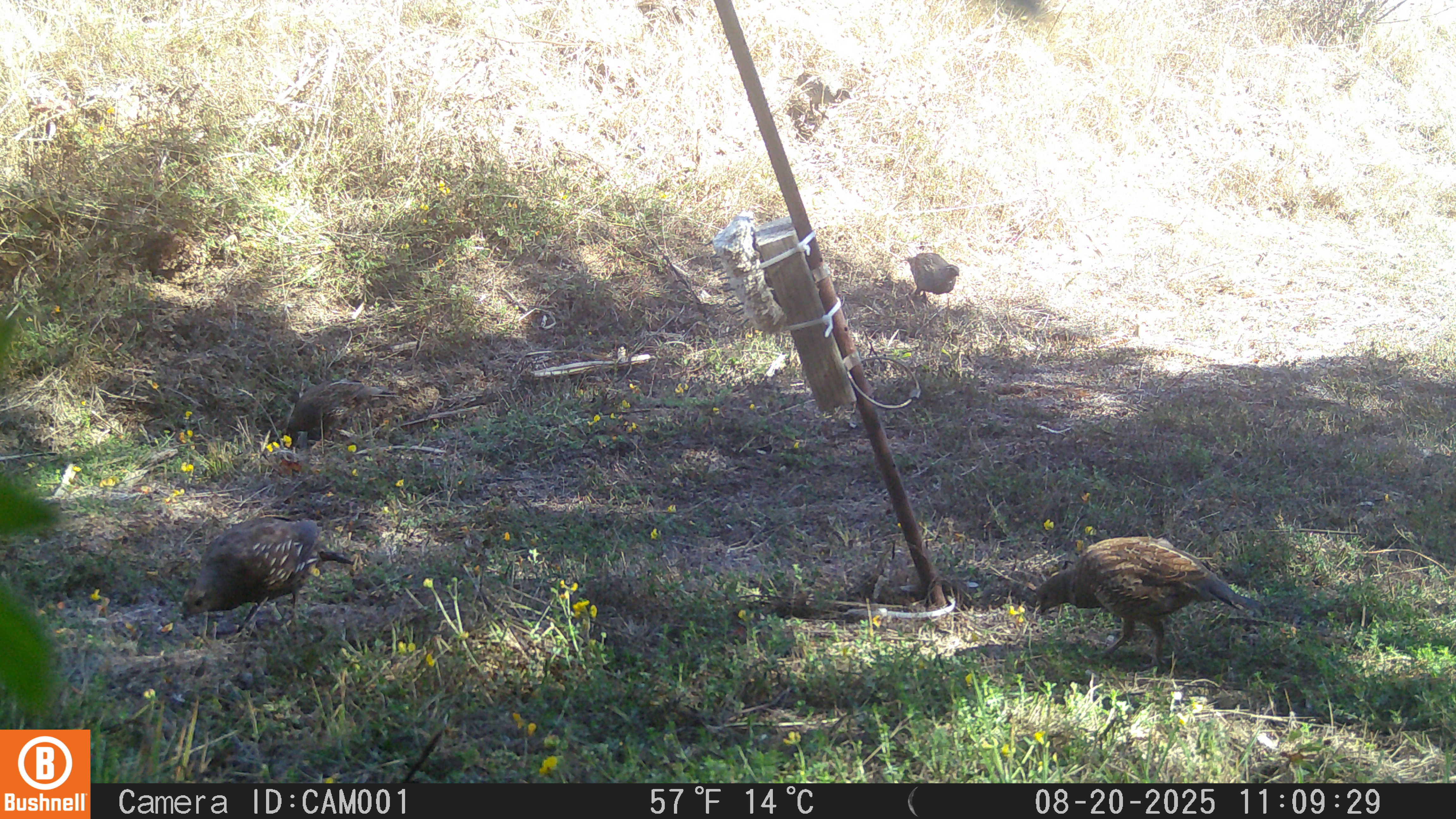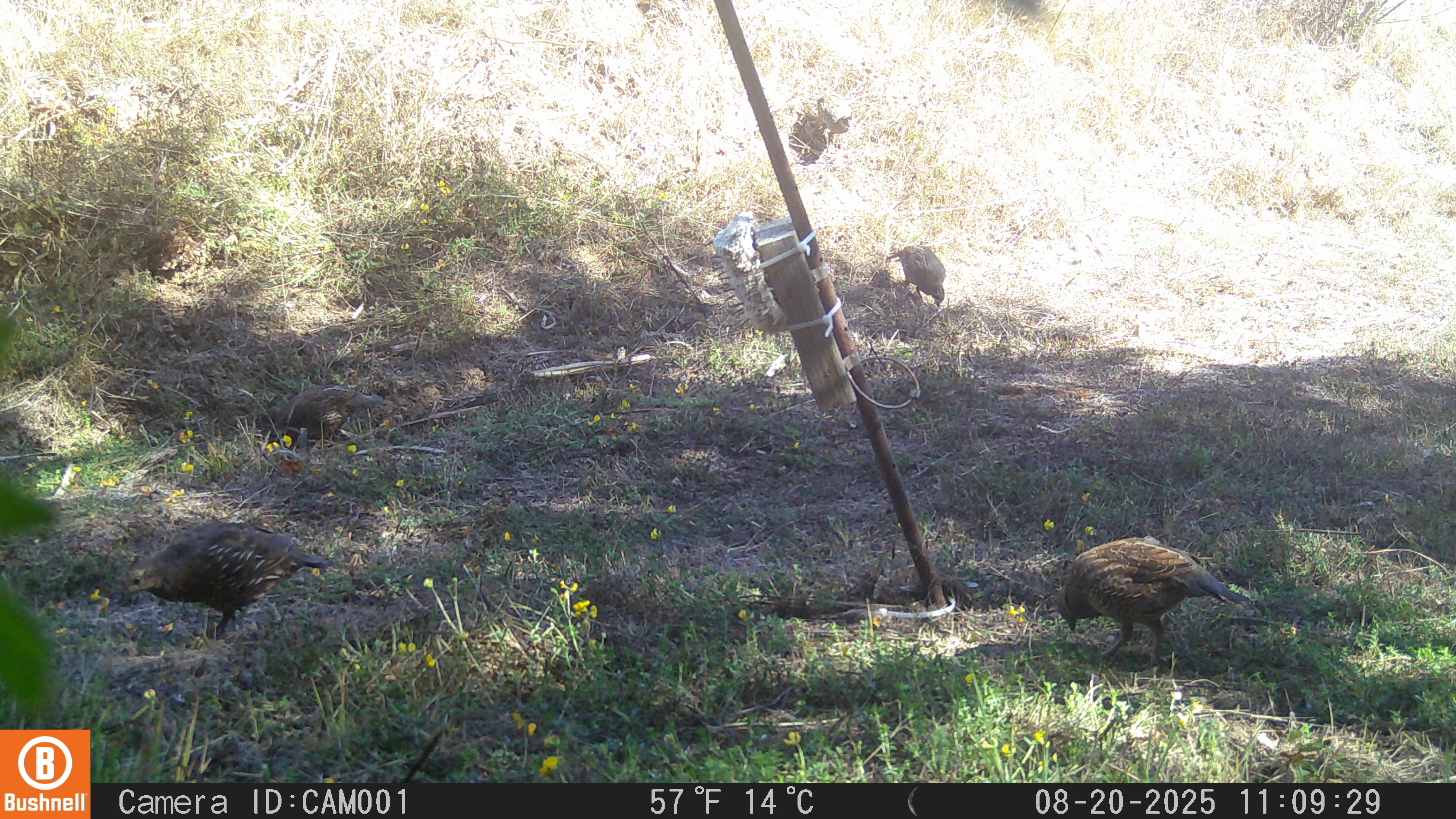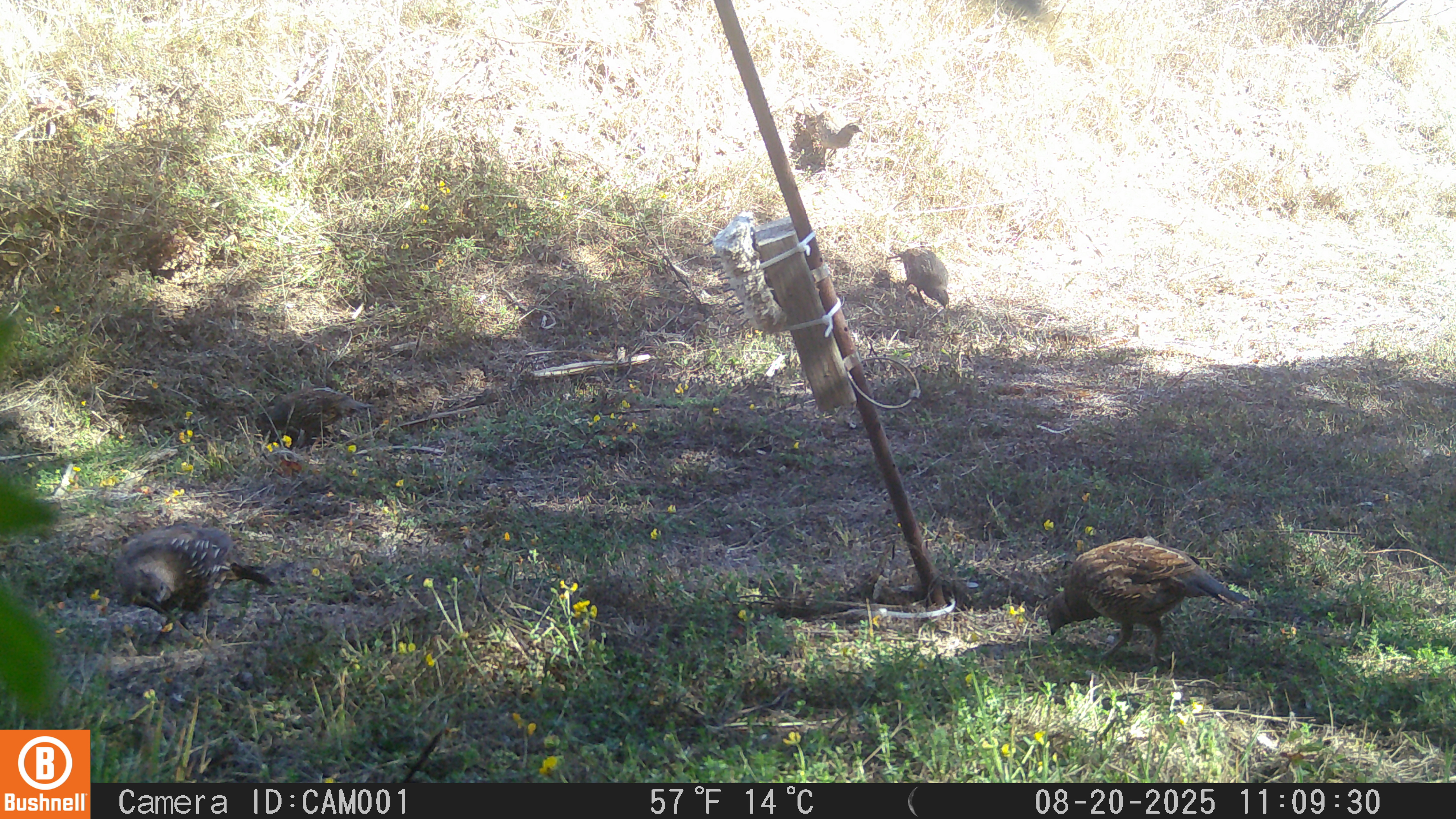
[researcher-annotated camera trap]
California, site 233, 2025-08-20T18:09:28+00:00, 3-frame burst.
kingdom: Animalia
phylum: Chordata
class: Aves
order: Galliformes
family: Odontophoridae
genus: Callipepla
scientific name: Callipepla californica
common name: california quail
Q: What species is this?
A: California quail (Callipepla californica).